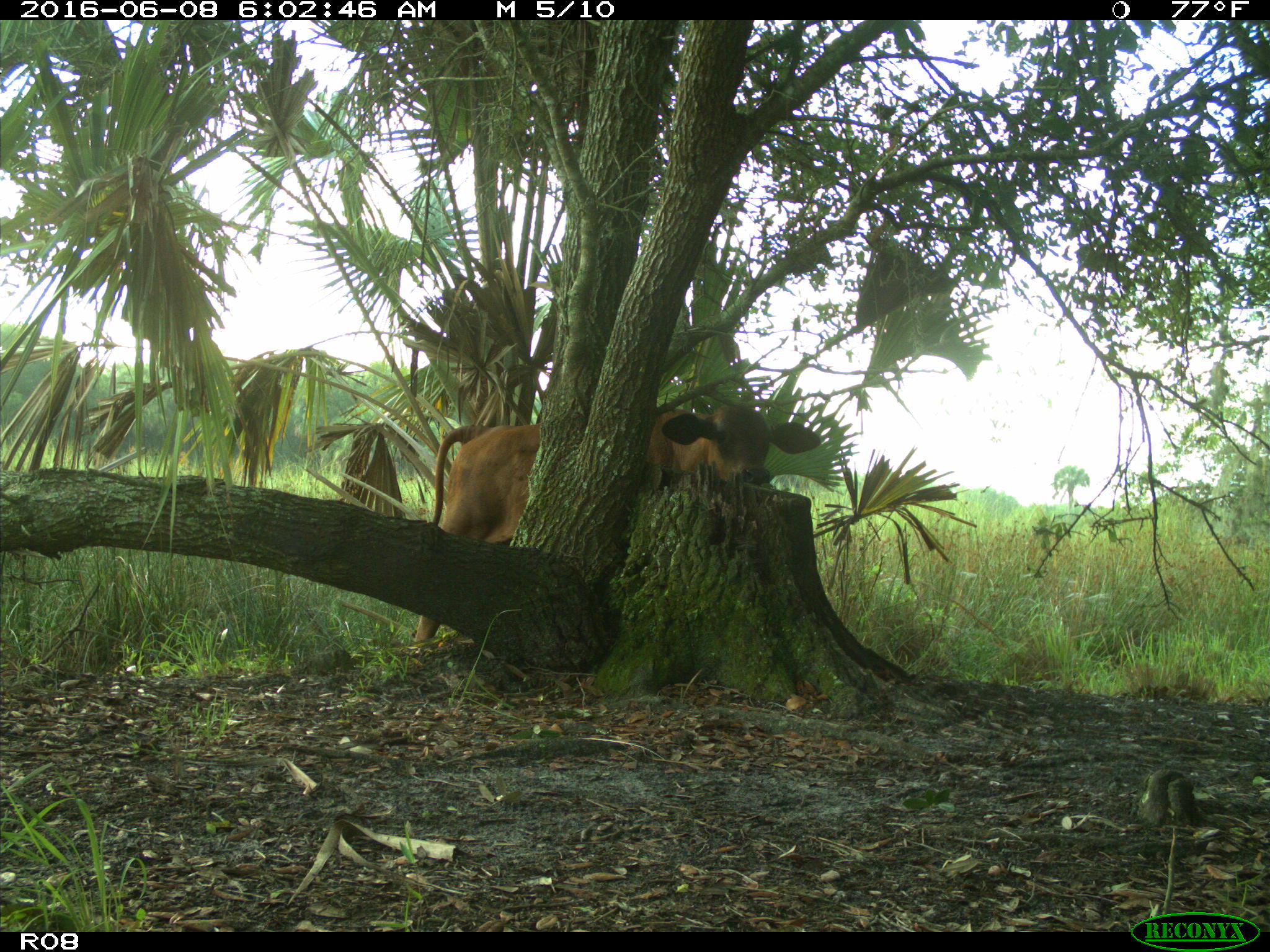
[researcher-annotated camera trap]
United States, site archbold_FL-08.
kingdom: Animalia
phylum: Chordata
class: Mammalia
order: Artiodactyla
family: Bovidae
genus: Bos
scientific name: Bos taurus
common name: domestic cow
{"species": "Bos taurus (domestic cow)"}